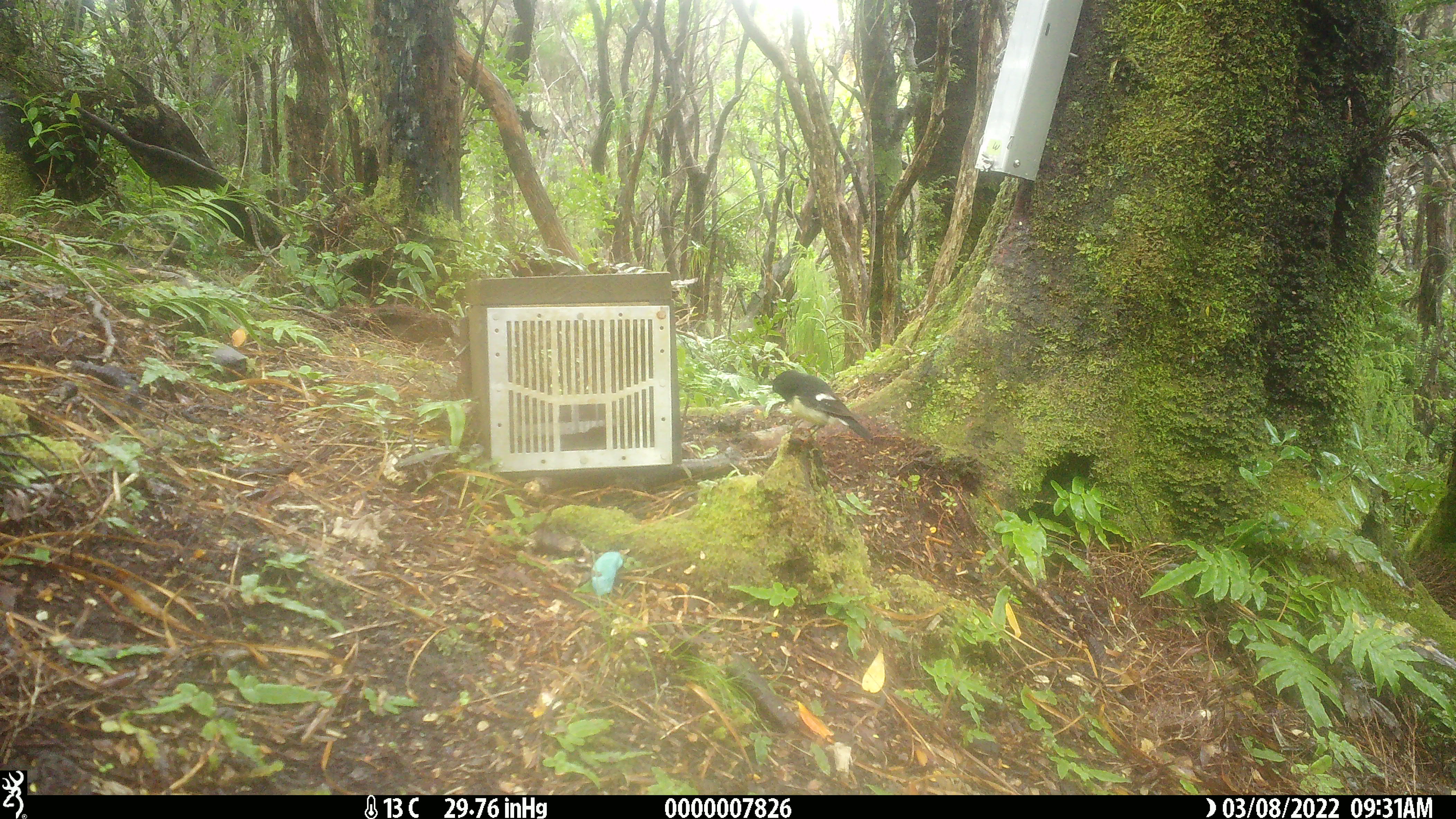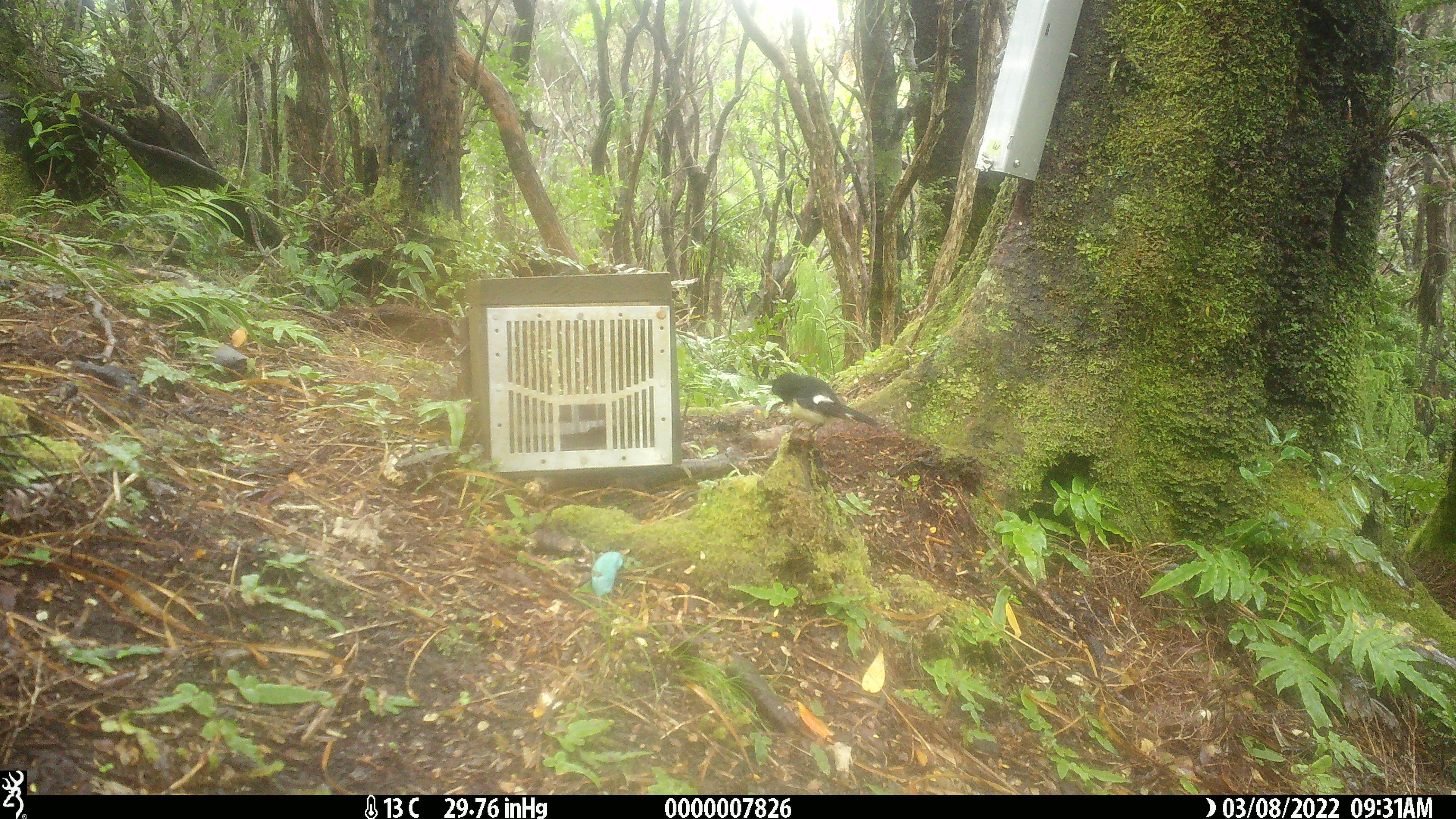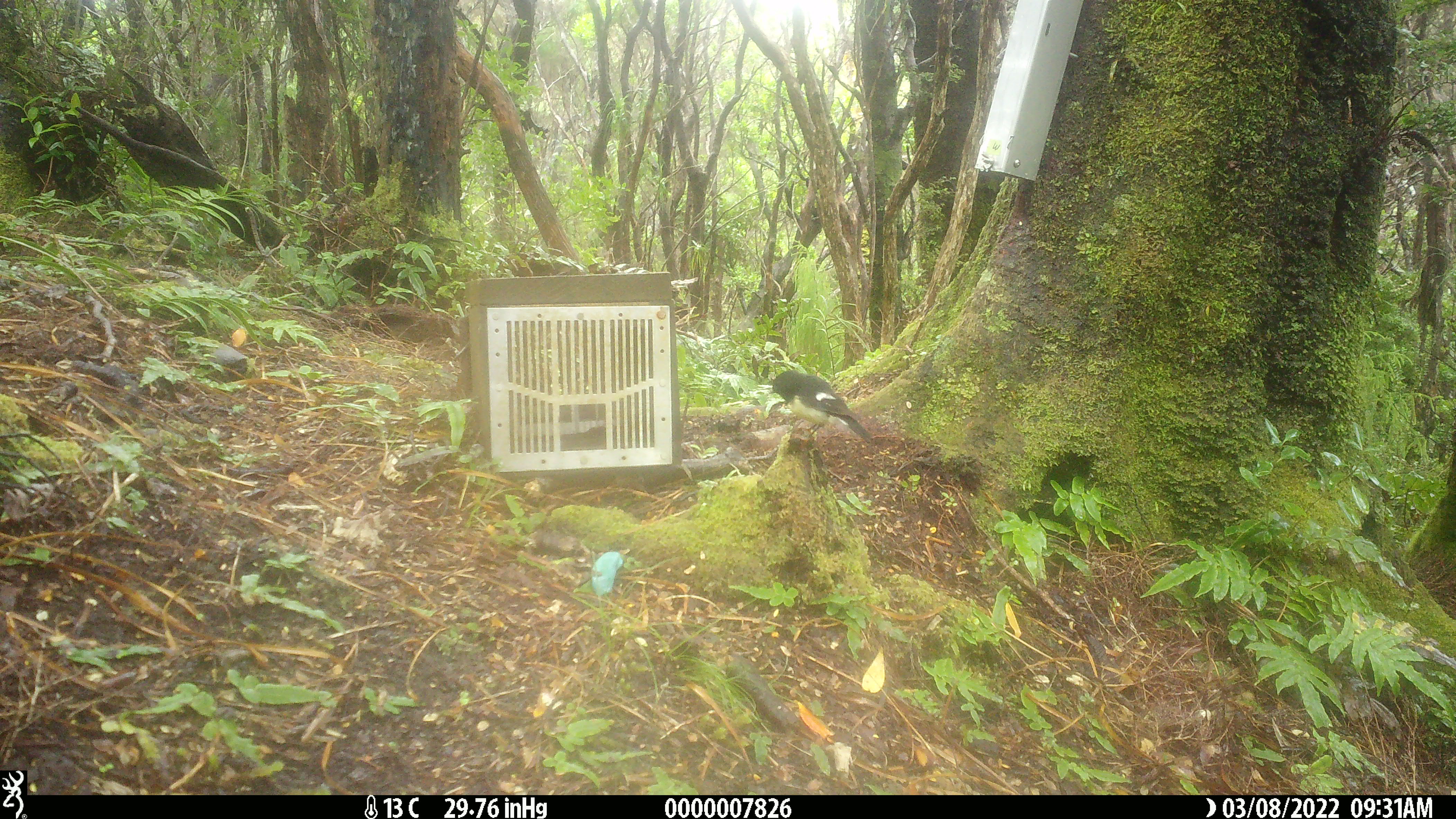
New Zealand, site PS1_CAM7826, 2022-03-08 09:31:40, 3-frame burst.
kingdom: Animalia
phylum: Chordata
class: Aves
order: Passeriformes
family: Petroicidae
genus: Petroica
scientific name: Petroica macrocephala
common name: tomtit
Tomtit (Petroica macrocephala).